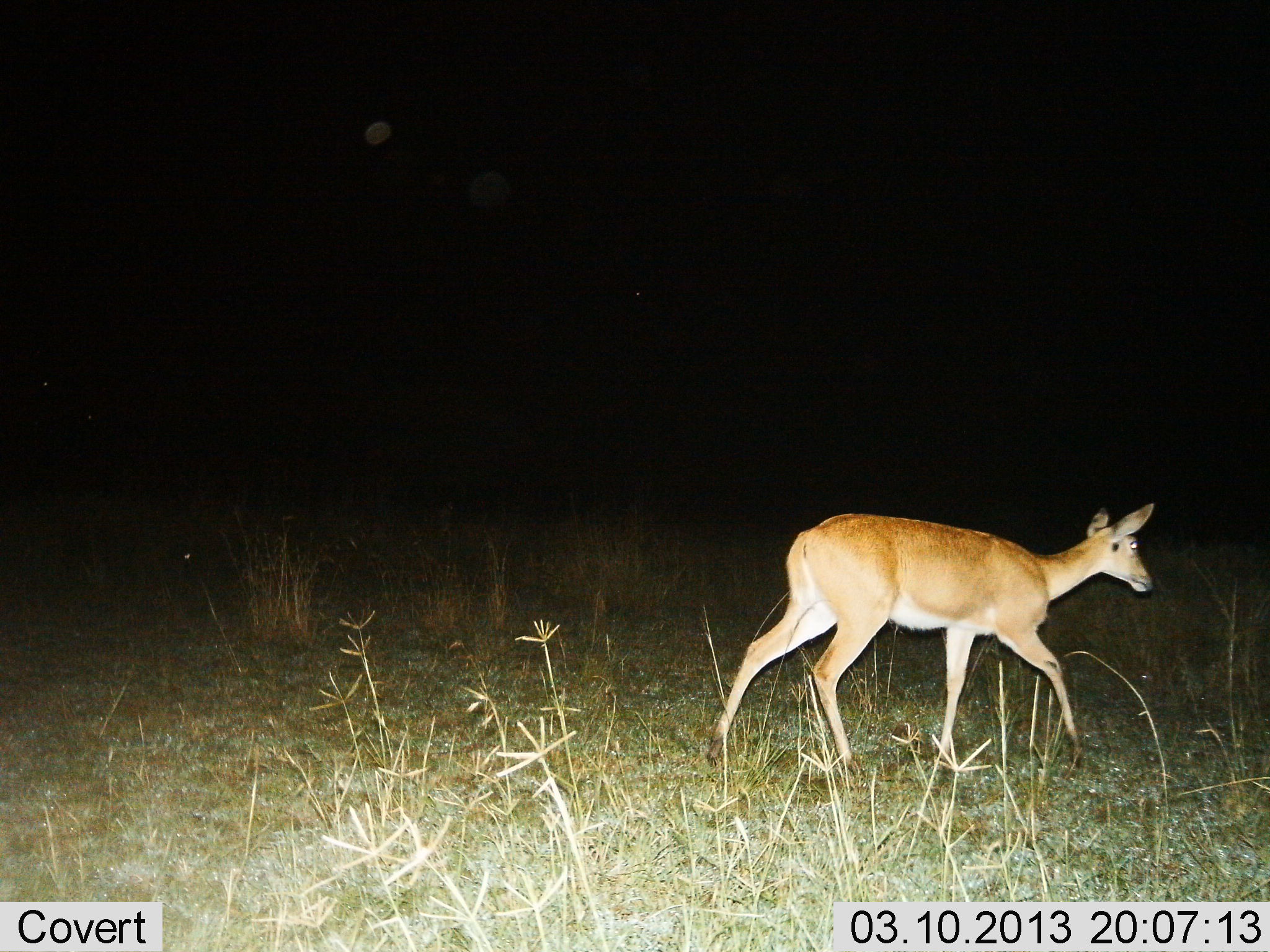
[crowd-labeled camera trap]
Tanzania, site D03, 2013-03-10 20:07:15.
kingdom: Animalia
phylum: Chordata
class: Mammalia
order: Artiodactyla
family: Bovidae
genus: Redunca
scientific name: Redunca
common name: reedbuck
Reedbuck (Redunca), count 1. Behavior (volunteer vote fractions): standing 0%, resting 0%, moving 100%, interacting 0%. Young present (vote fraction): 0%. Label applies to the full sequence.